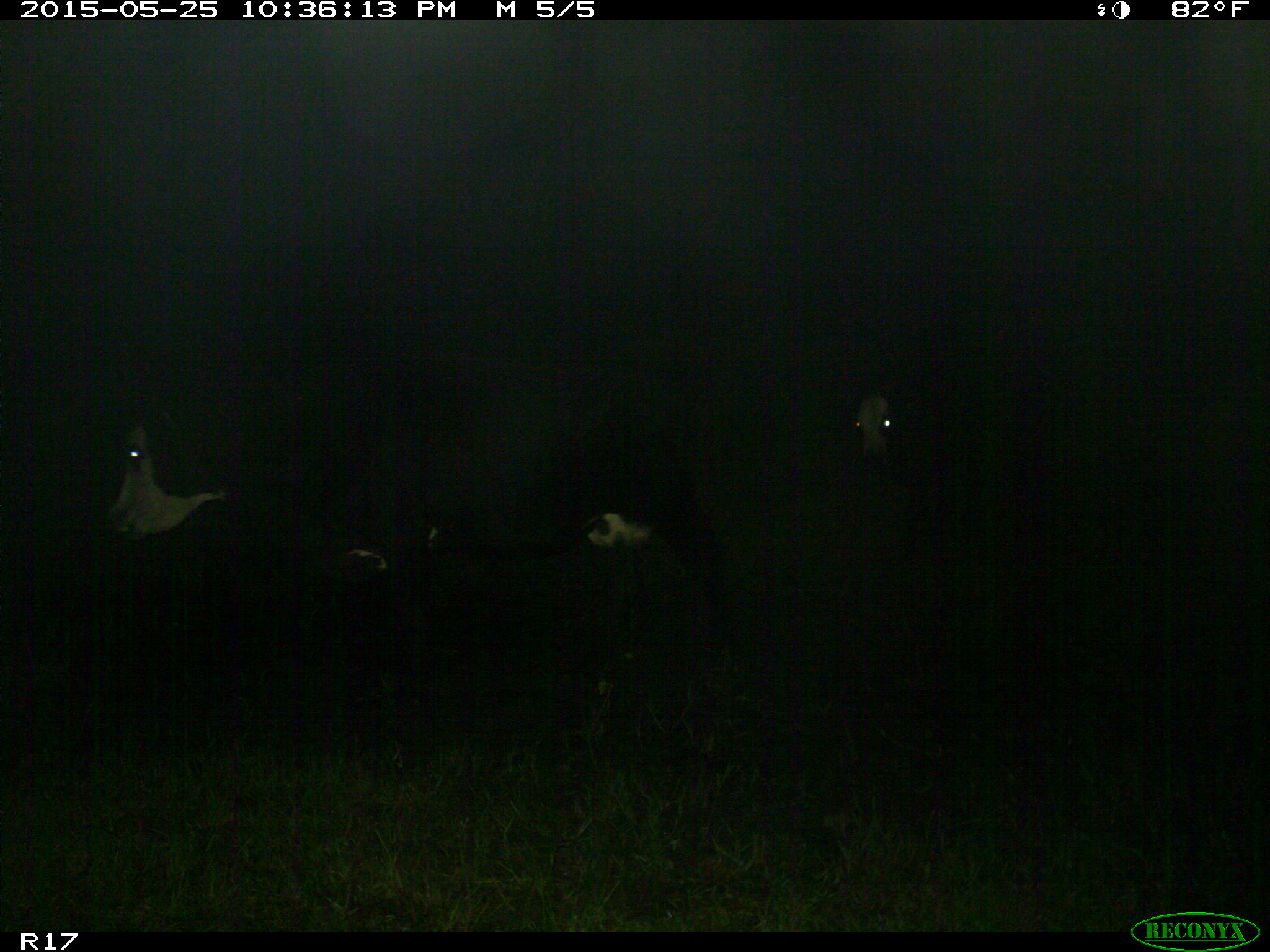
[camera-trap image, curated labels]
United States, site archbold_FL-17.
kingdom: Animalia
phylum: Chordata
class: Mammalia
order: Artiodactyla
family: Bovidae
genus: Bos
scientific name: Bos taurus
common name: domestic cow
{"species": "Bos taurus (domestic cow)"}